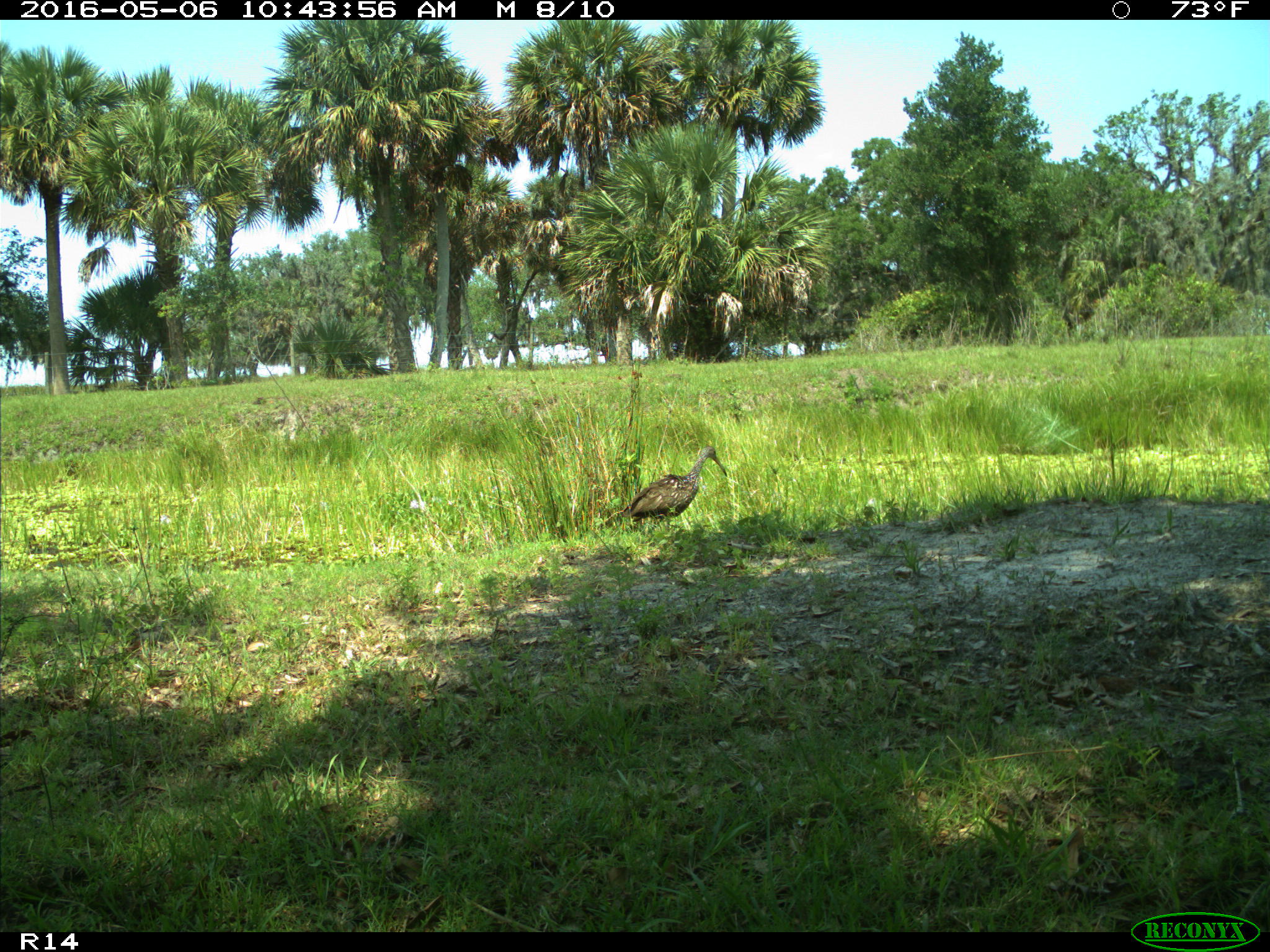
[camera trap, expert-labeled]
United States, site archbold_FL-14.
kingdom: Animalia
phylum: Chordata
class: Aves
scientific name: Aves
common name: birds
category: unidentified bird